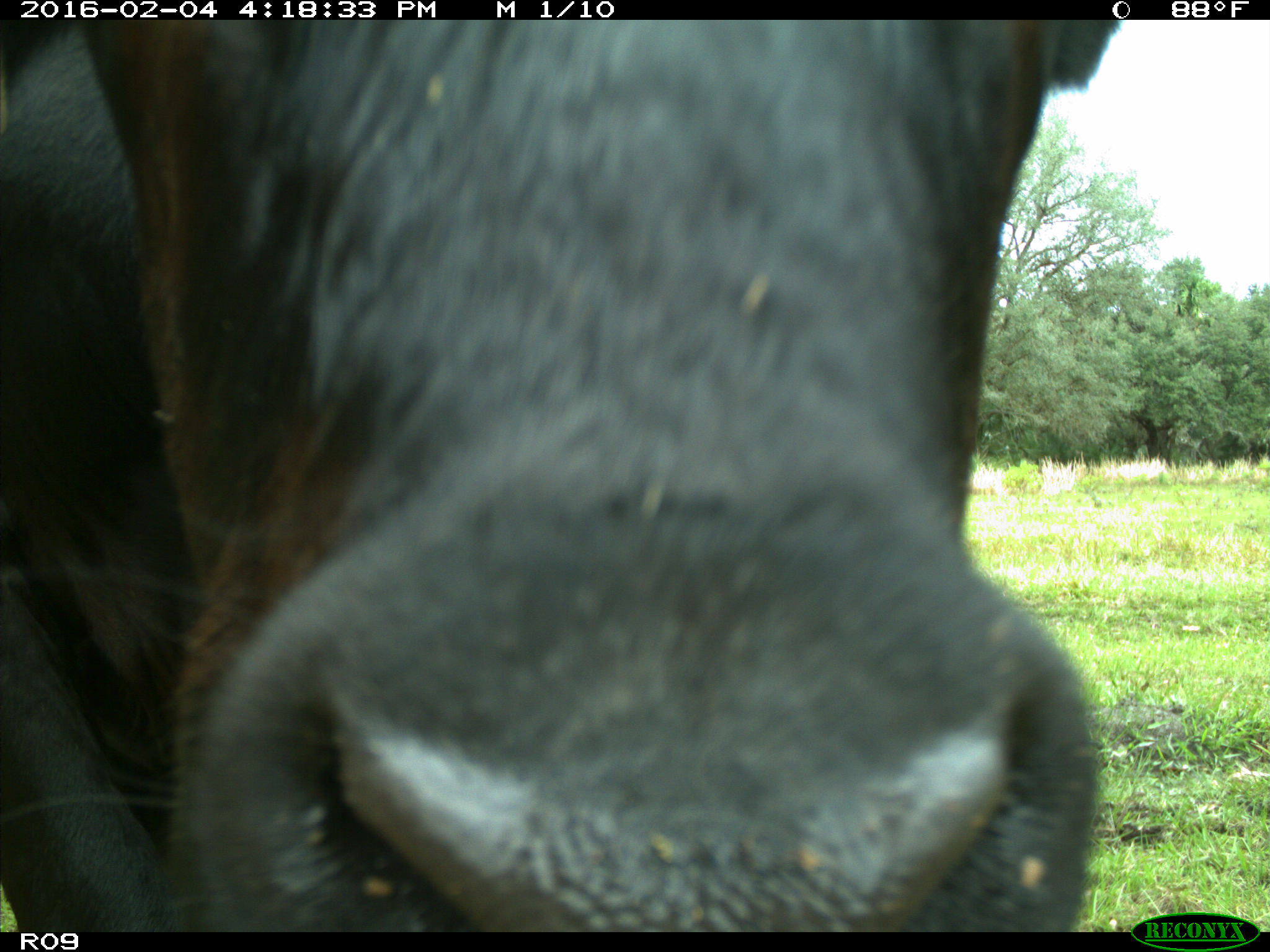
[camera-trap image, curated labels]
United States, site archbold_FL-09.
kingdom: Animalia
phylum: Chordata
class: Mammalia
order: Artiodactyla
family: Bovidae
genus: Bos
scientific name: Bos taurus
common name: domestic cow